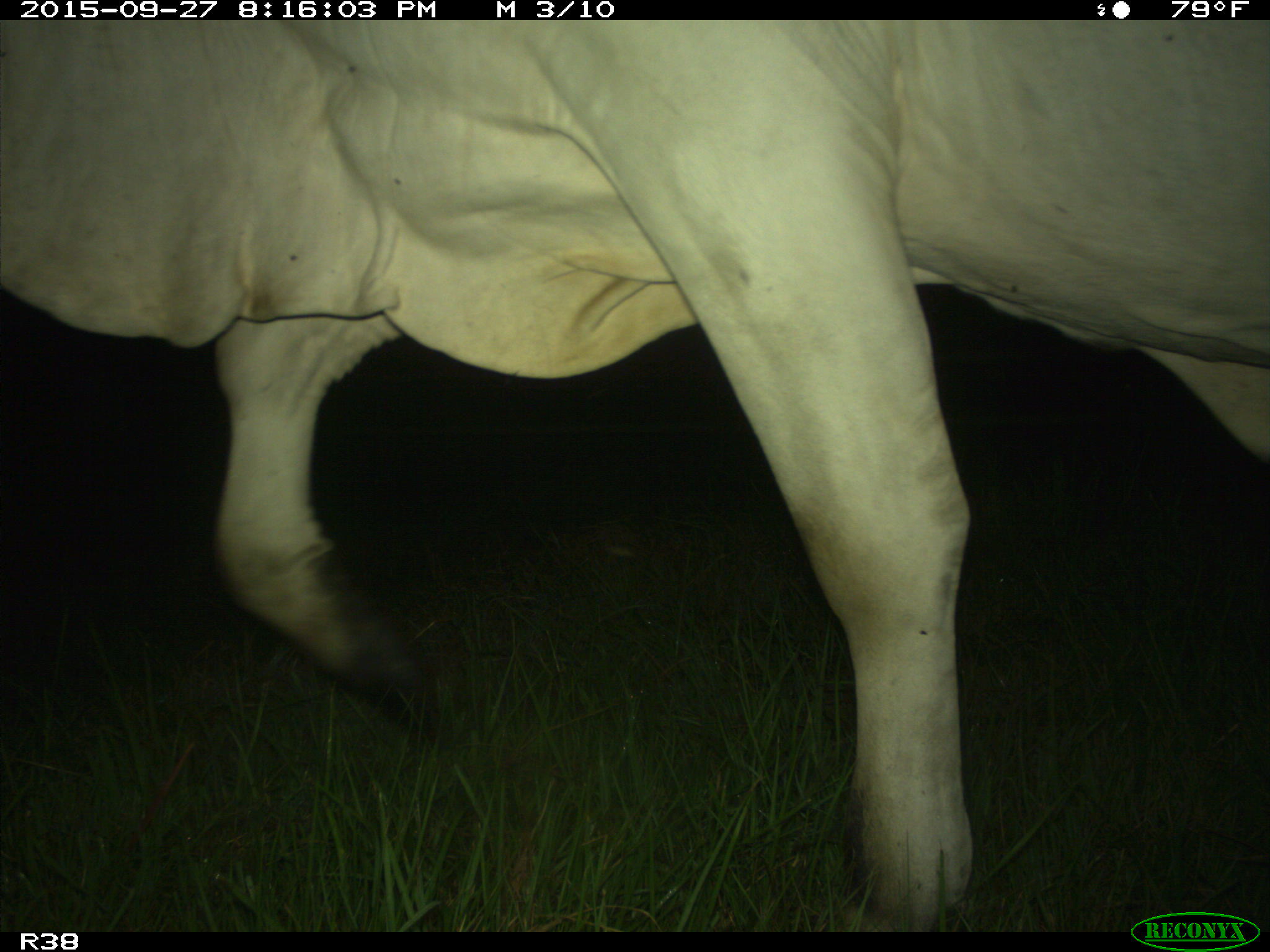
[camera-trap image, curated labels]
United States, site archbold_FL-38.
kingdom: Animalia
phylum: Chordata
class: Mammalia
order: Artiodactyla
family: Bovidae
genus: Bos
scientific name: Bos taurus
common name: domestic cow